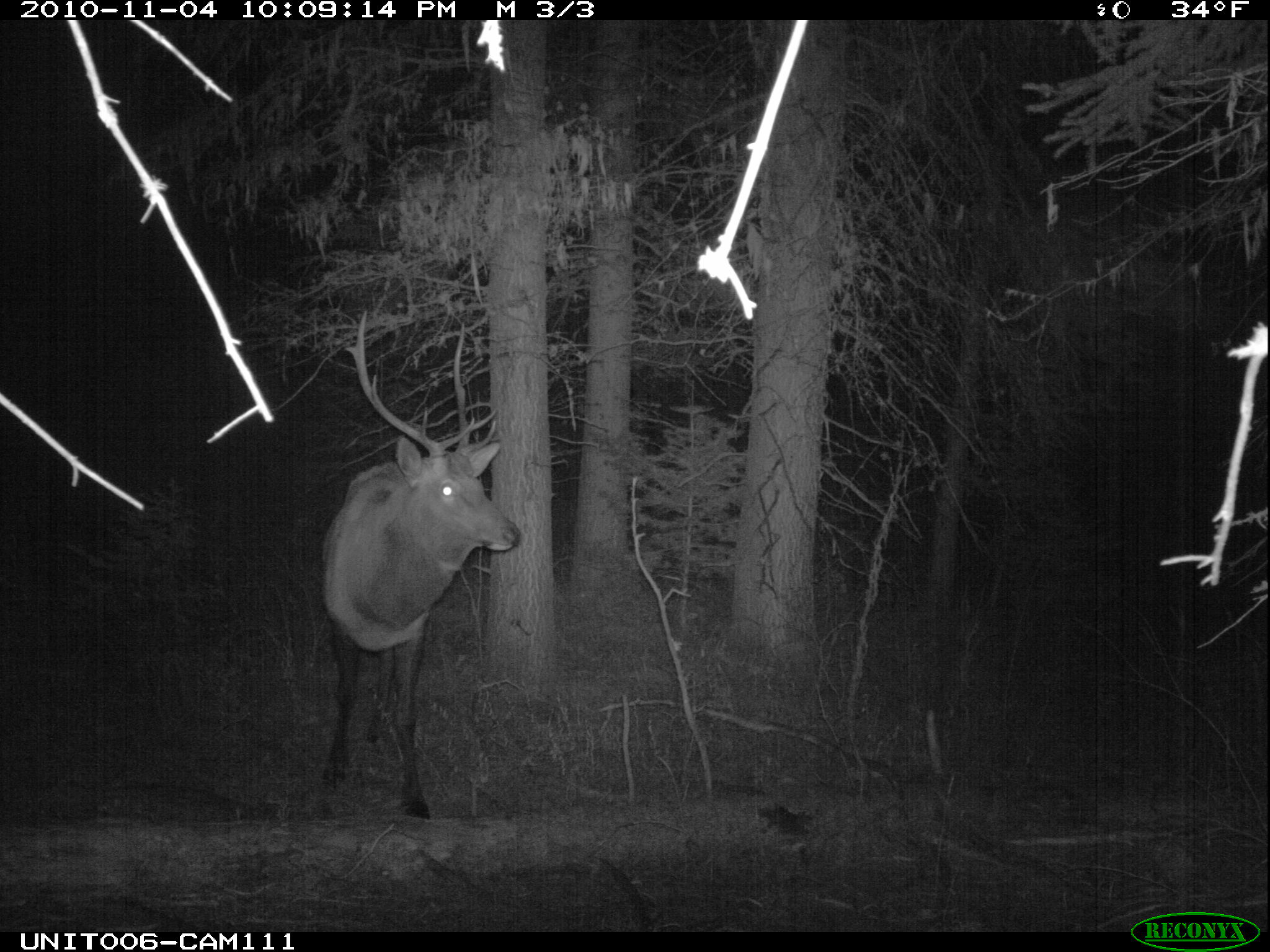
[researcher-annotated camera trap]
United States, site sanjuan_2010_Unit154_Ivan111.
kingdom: Animalia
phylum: Chordata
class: Mammalia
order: Artiodactyla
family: Cervidae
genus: Cervus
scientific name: Cervus elaphus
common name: red deer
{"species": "Cervus elaphus (red deer)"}